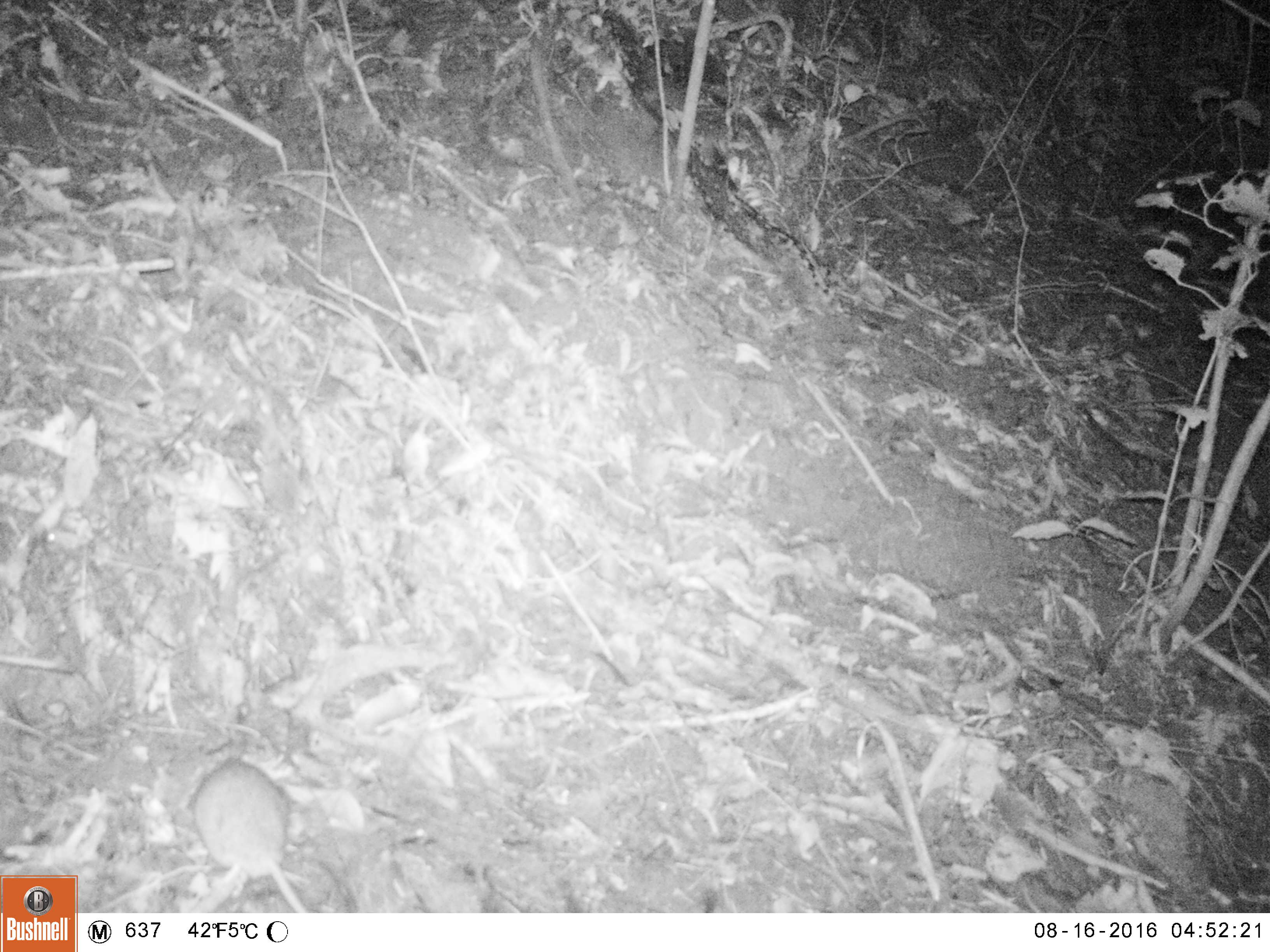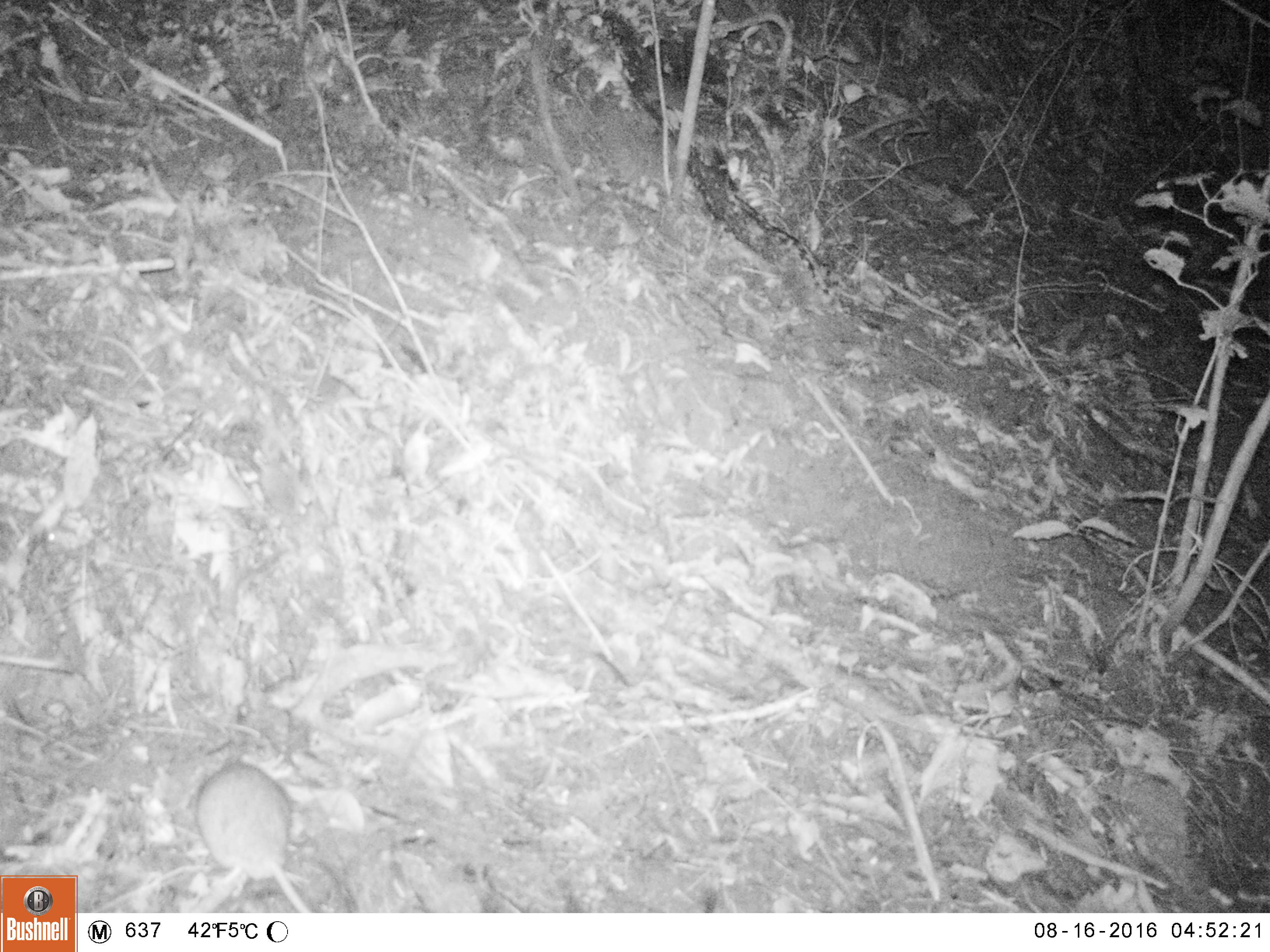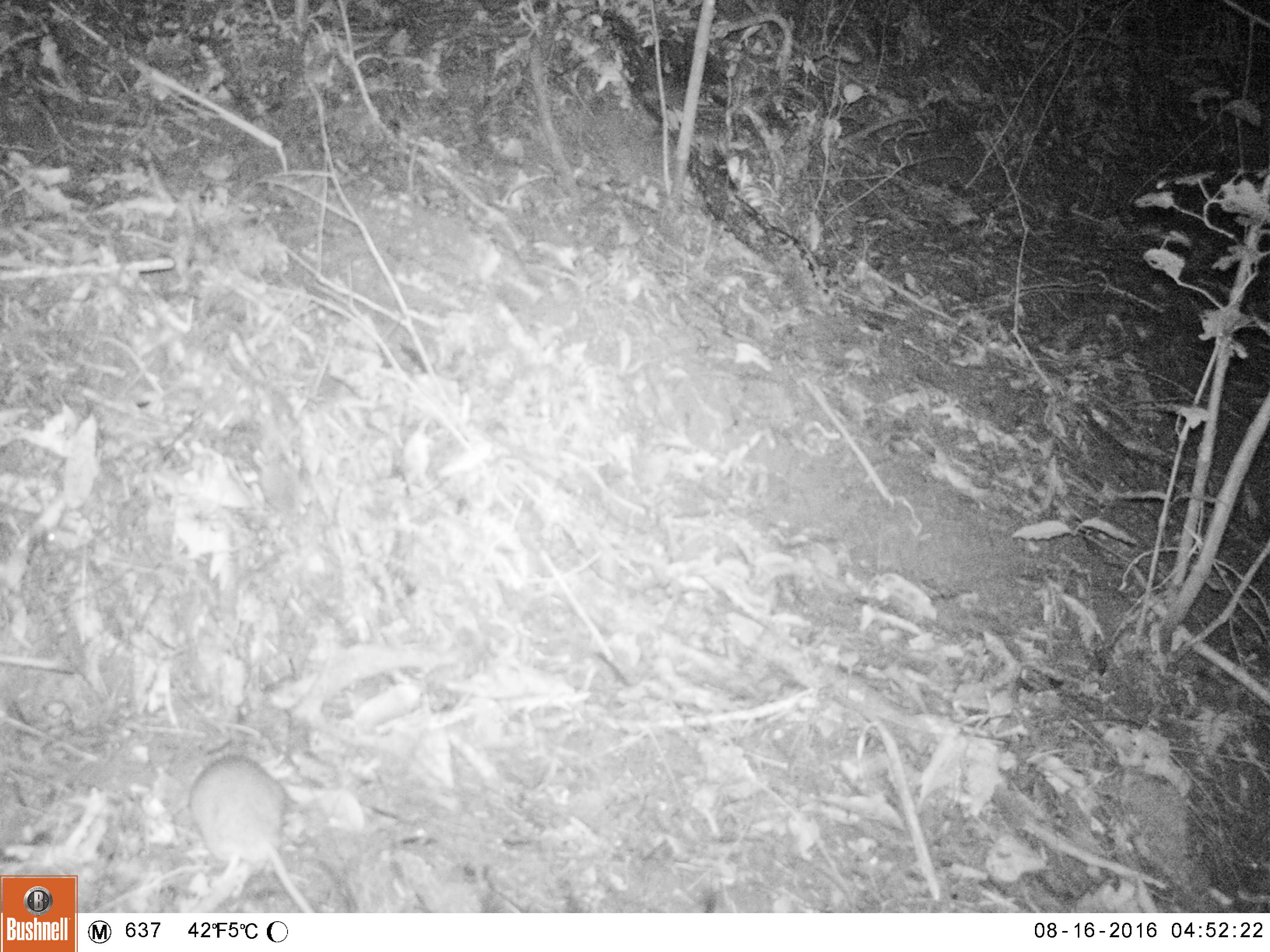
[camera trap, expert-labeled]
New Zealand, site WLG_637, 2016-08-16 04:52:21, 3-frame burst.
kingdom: Animalia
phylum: Chordata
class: Mammalia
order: Rodentia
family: Muridae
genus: Rattus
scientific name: Rattus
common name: rat